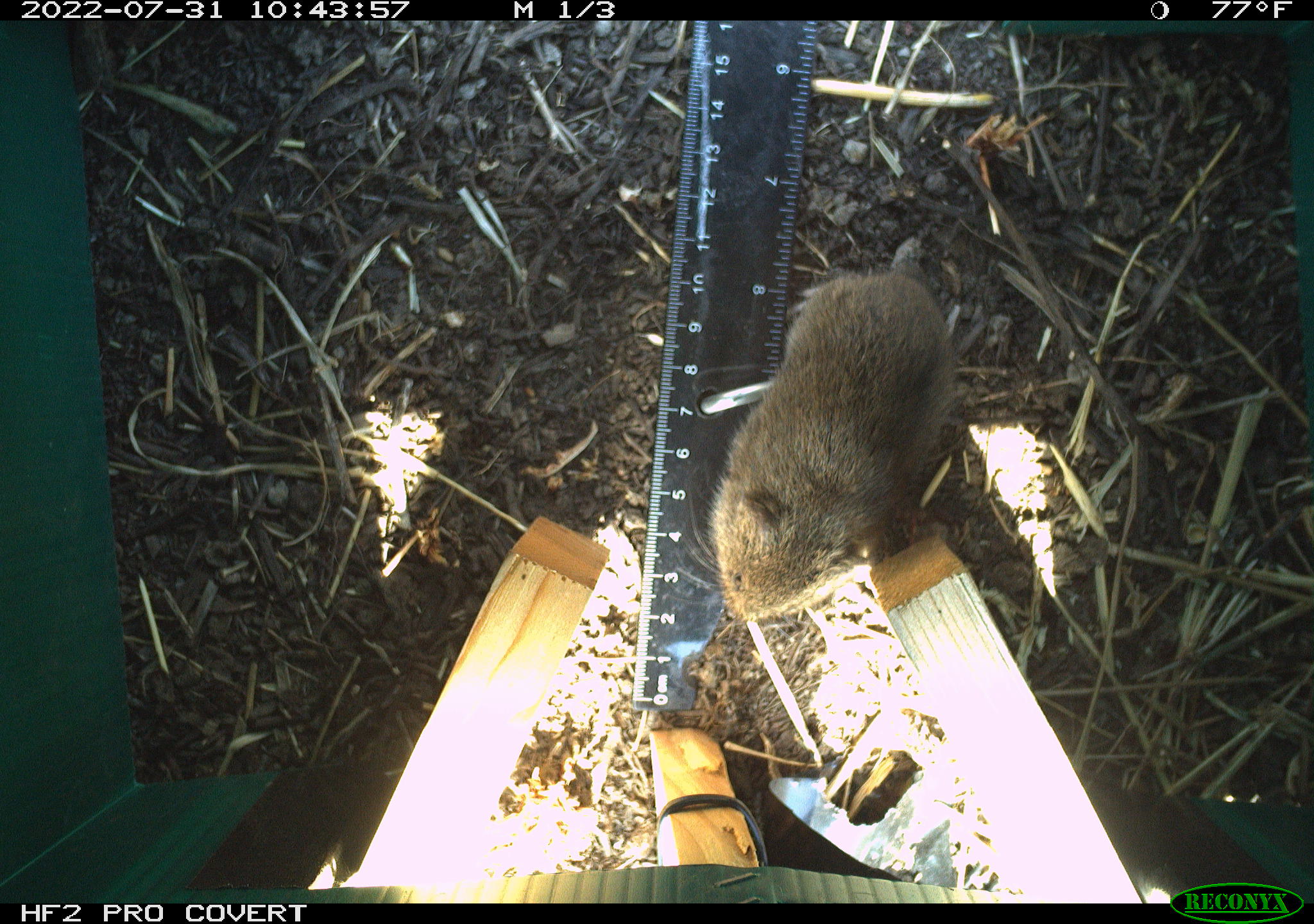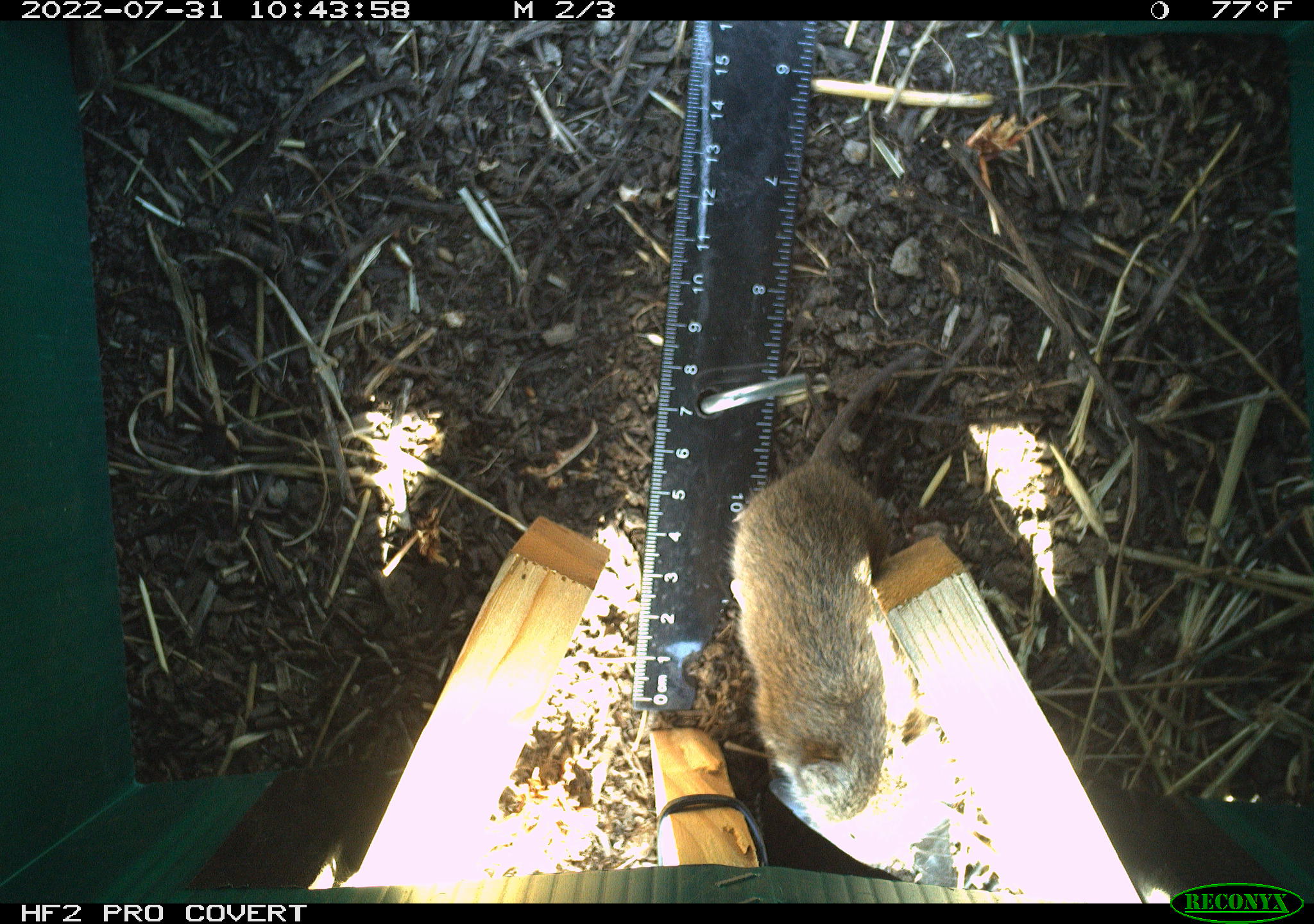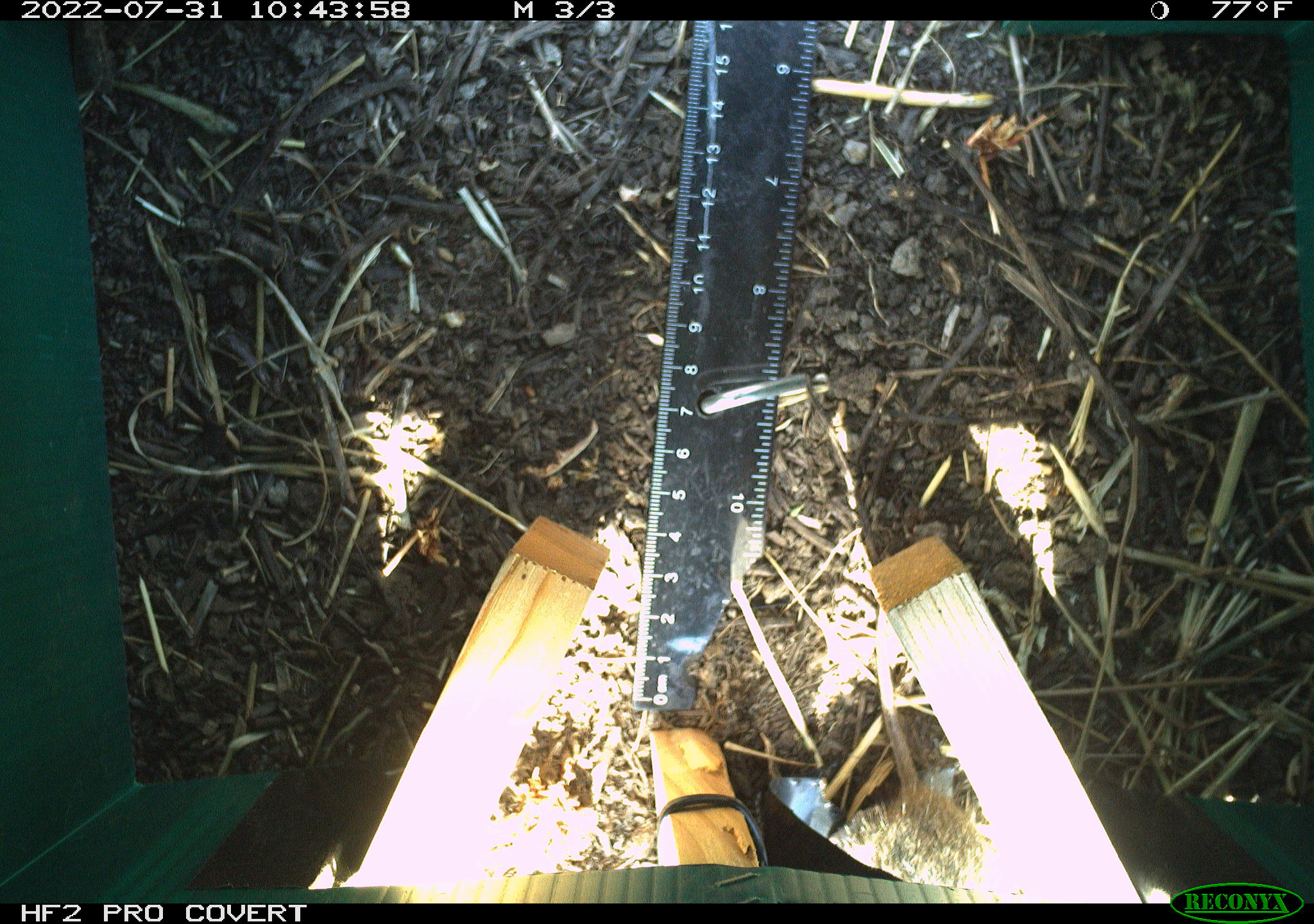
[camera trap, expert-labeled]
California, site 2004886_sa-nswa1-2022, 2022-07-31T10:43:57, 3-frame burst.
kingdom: Animalia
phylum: Chordata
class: Mammalia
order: Rodentia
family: Cricetidae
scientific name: Cricetidae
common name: hamsters, voles, lemmings, and allies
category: cricetidae family